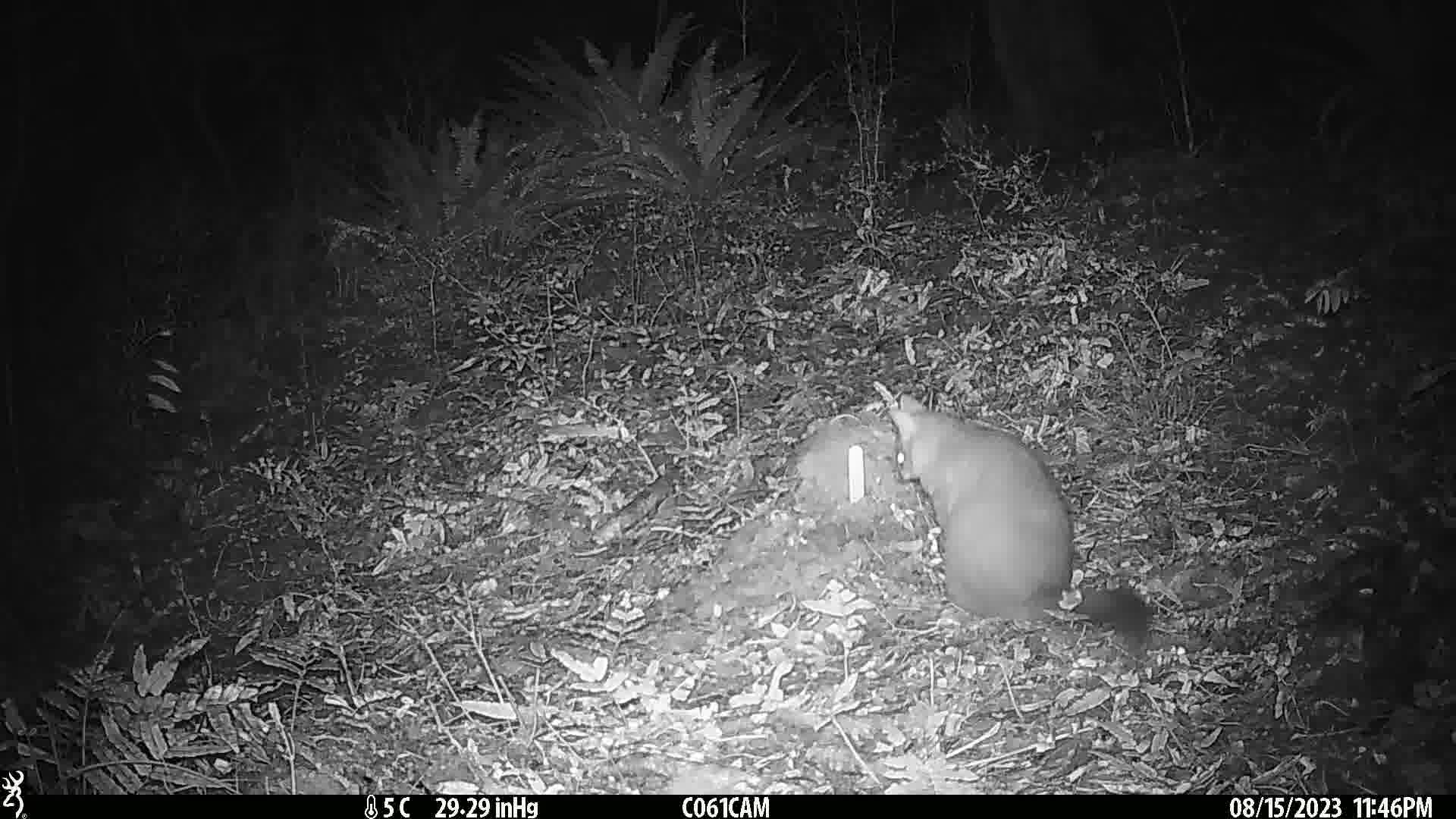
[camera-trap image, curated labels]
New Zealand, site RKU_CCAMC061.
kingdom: Animalia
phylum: Chordata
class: Mammalia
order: Diprotodontia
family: Phalangeridae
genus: Trichosurus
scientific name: Trichosurus vulpecula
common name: common brushtail possum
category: possum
Possum (common brushtail possum) (Trichosurus vulpecula).